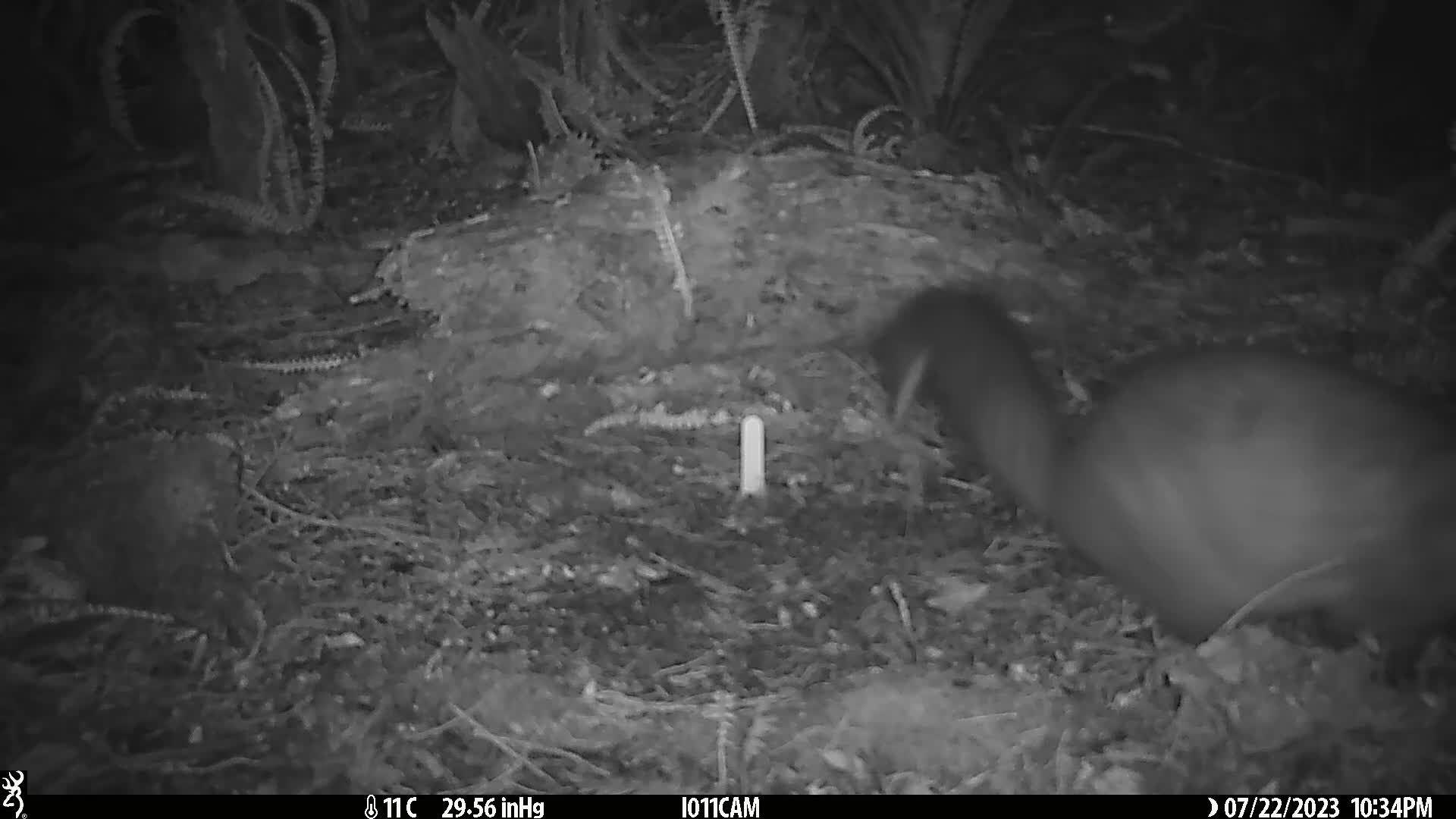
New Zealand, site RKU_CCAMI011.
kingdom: Animalia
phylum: Chordata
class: Mammalia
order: Diprotodontia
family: Phalangeridae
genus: Trichosurus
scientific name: Trichosurus vulpecula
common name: common brushtail possum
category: possum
Possum (common brushtail possum) (Trichosurus vulpecula).